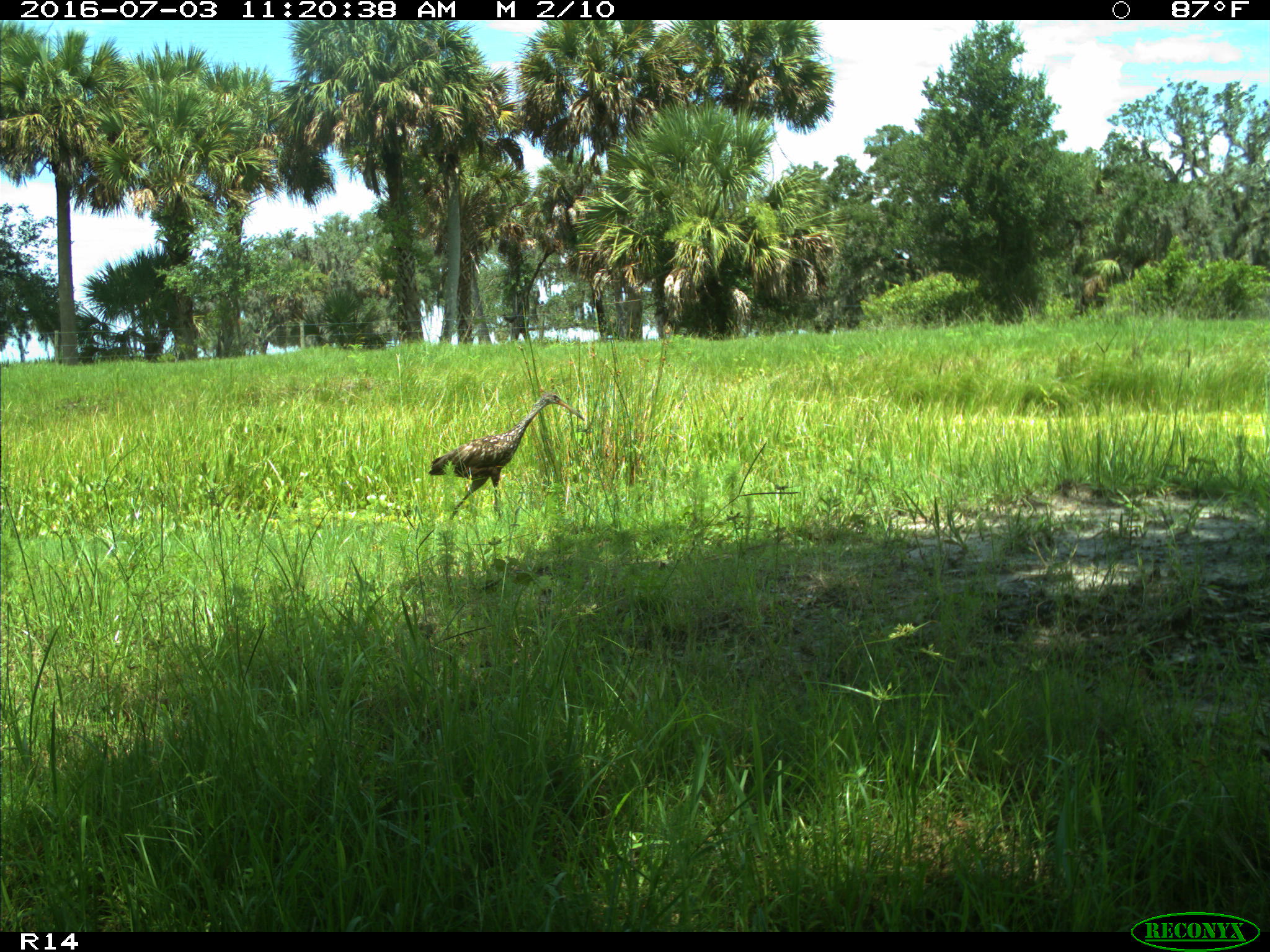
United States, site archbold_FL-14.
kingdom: Animalia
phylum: Chordata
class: Aves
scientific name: Aves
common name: birds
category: unidentified bird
Unidentified bird (birds) (Aves).